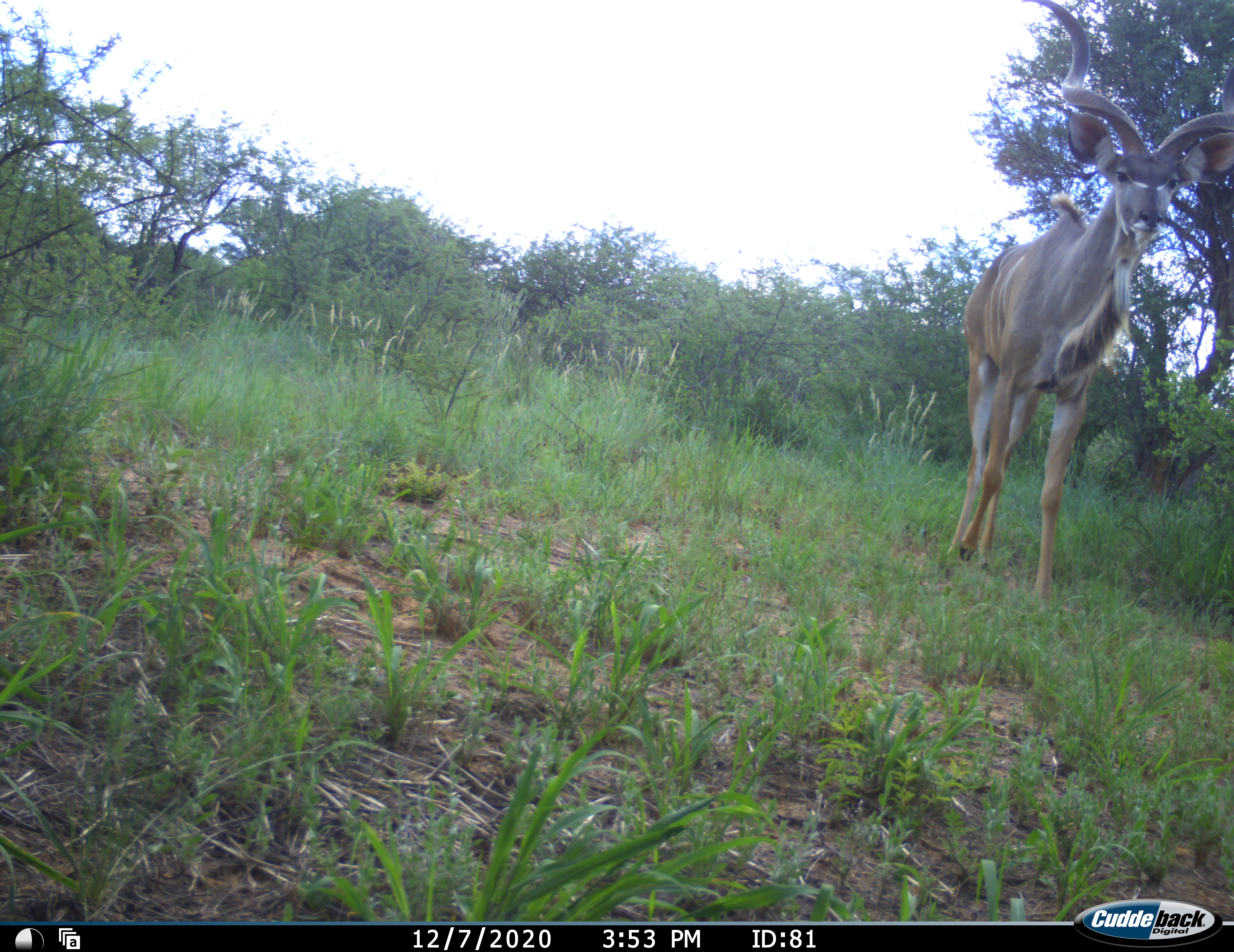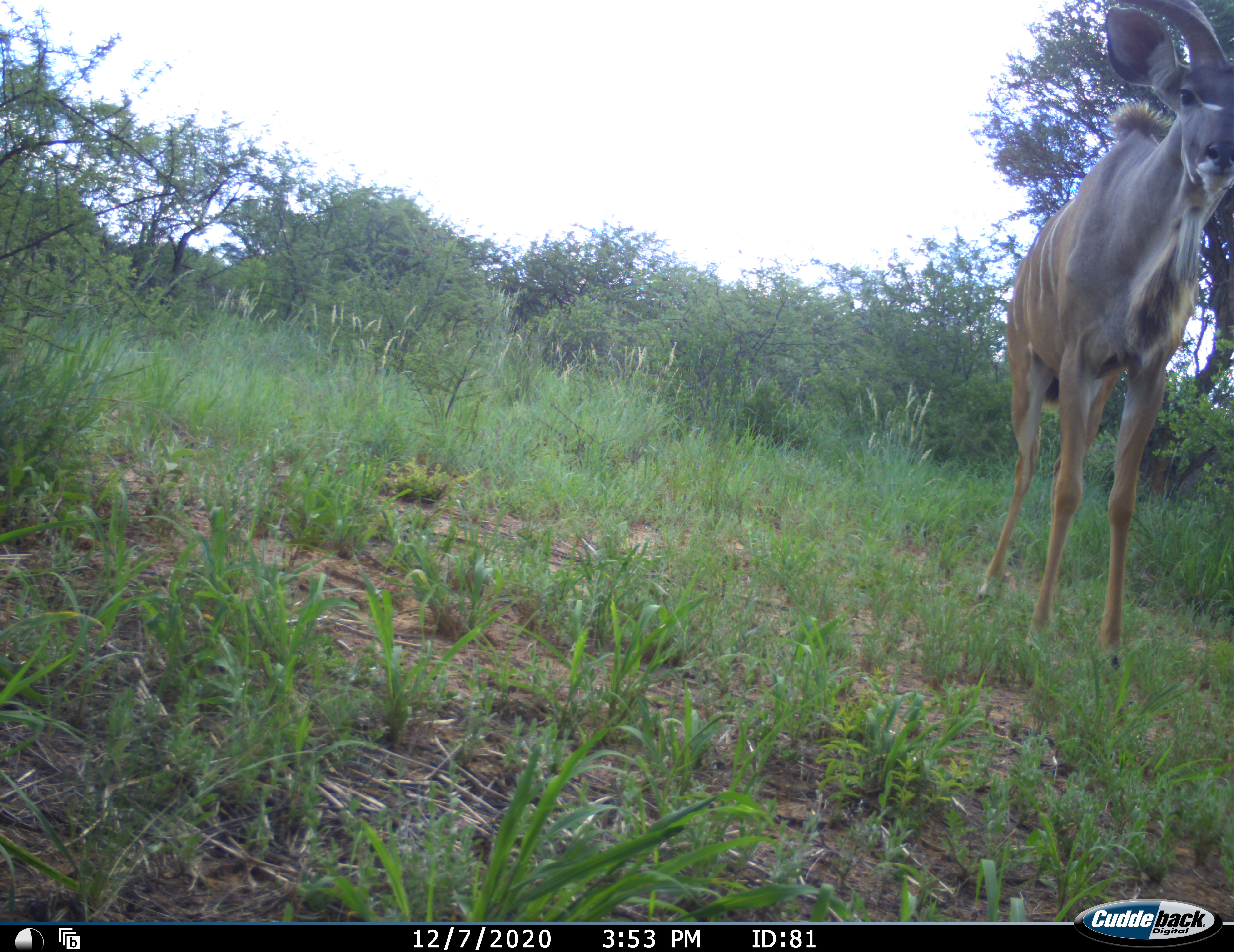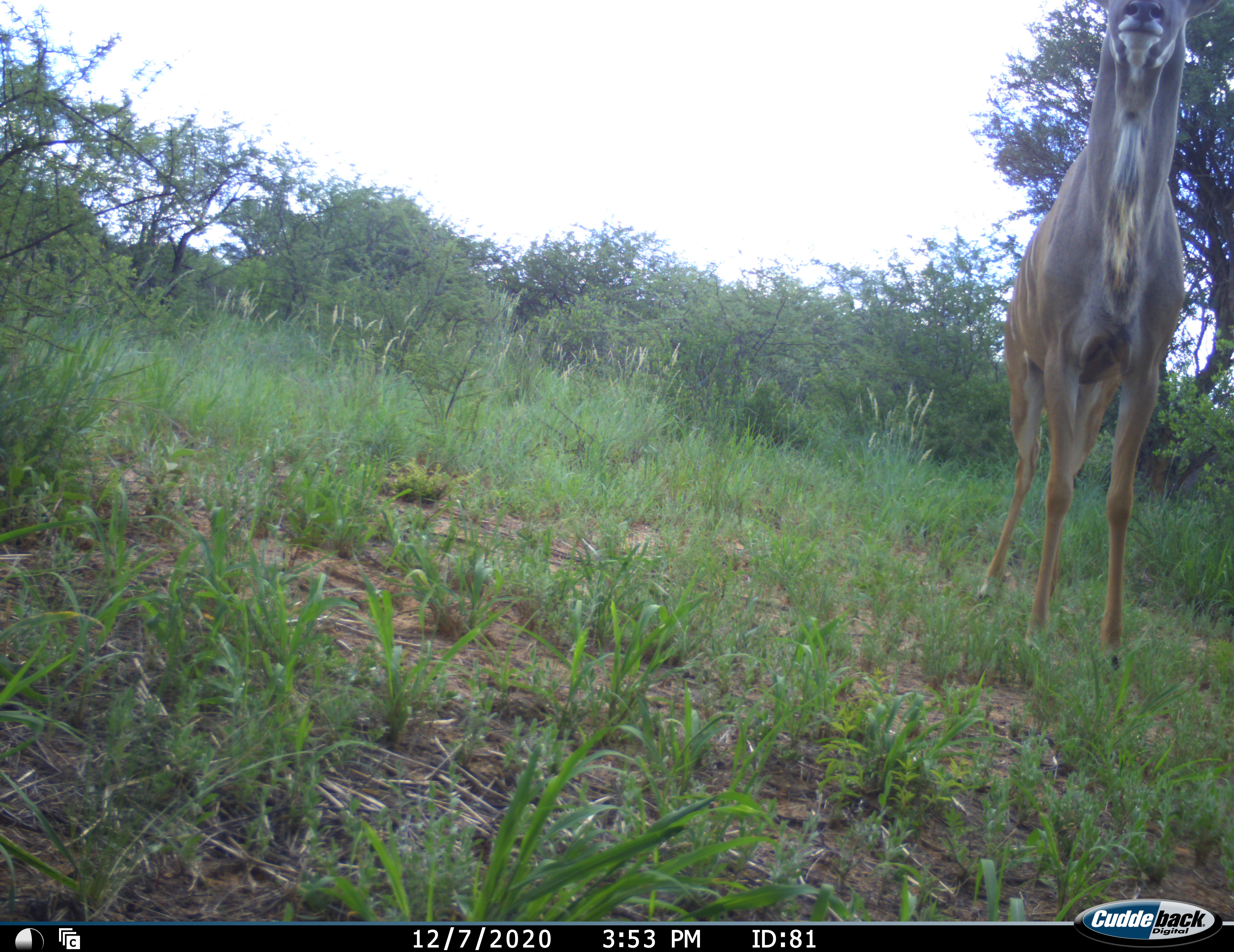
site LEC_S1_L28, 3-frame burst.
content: unidentified animal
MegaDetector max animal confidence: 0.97